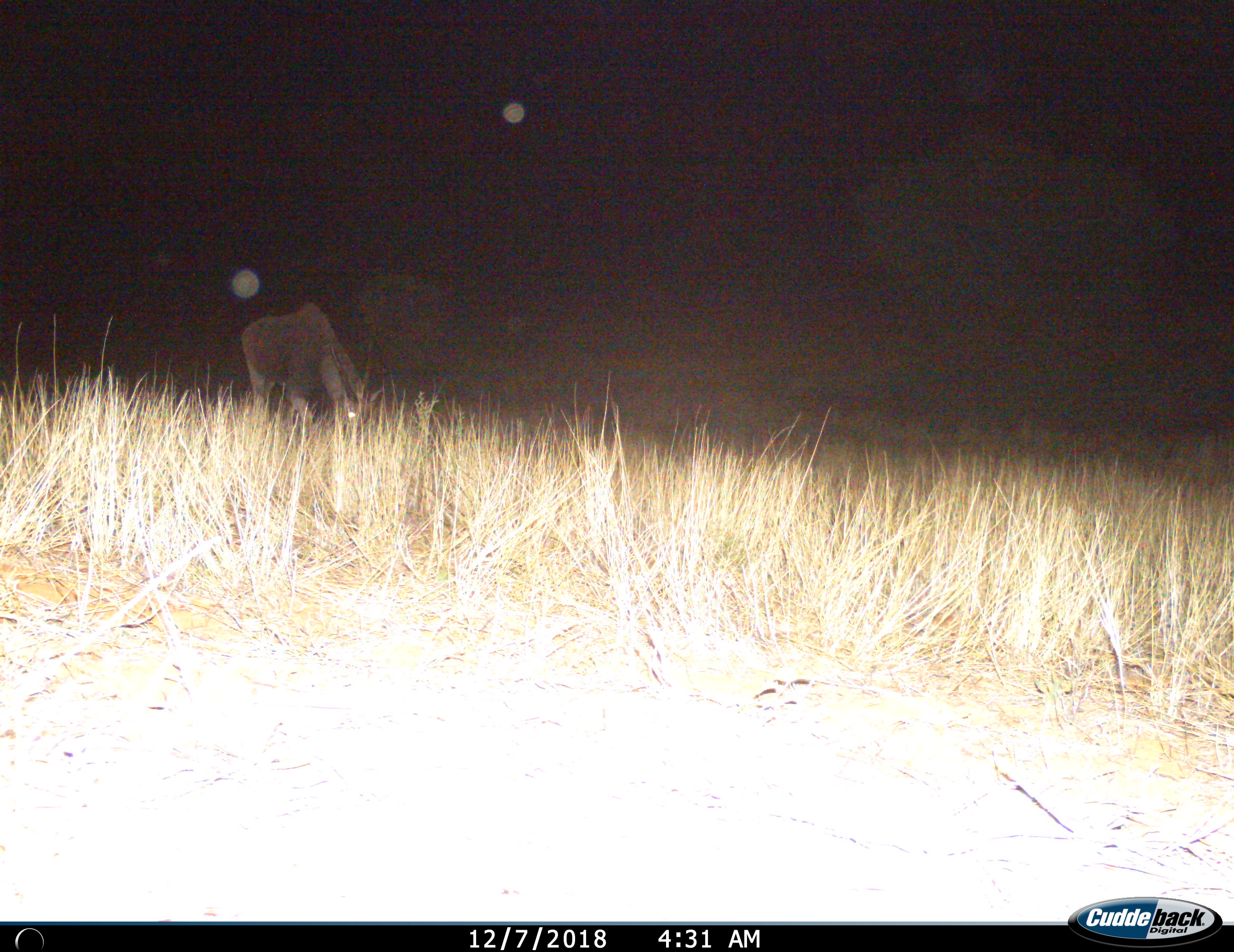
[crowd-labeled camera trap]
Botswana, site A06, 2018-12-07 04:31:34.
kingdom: Animalia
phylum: Chordata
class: Mammalia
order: Artiodactyla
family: Bovidae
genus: Tragelaphus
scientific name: Tragelaphus oryx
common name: eland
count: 1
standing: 36%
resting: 0%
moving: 0%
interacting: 0%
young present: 0%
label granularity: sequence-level